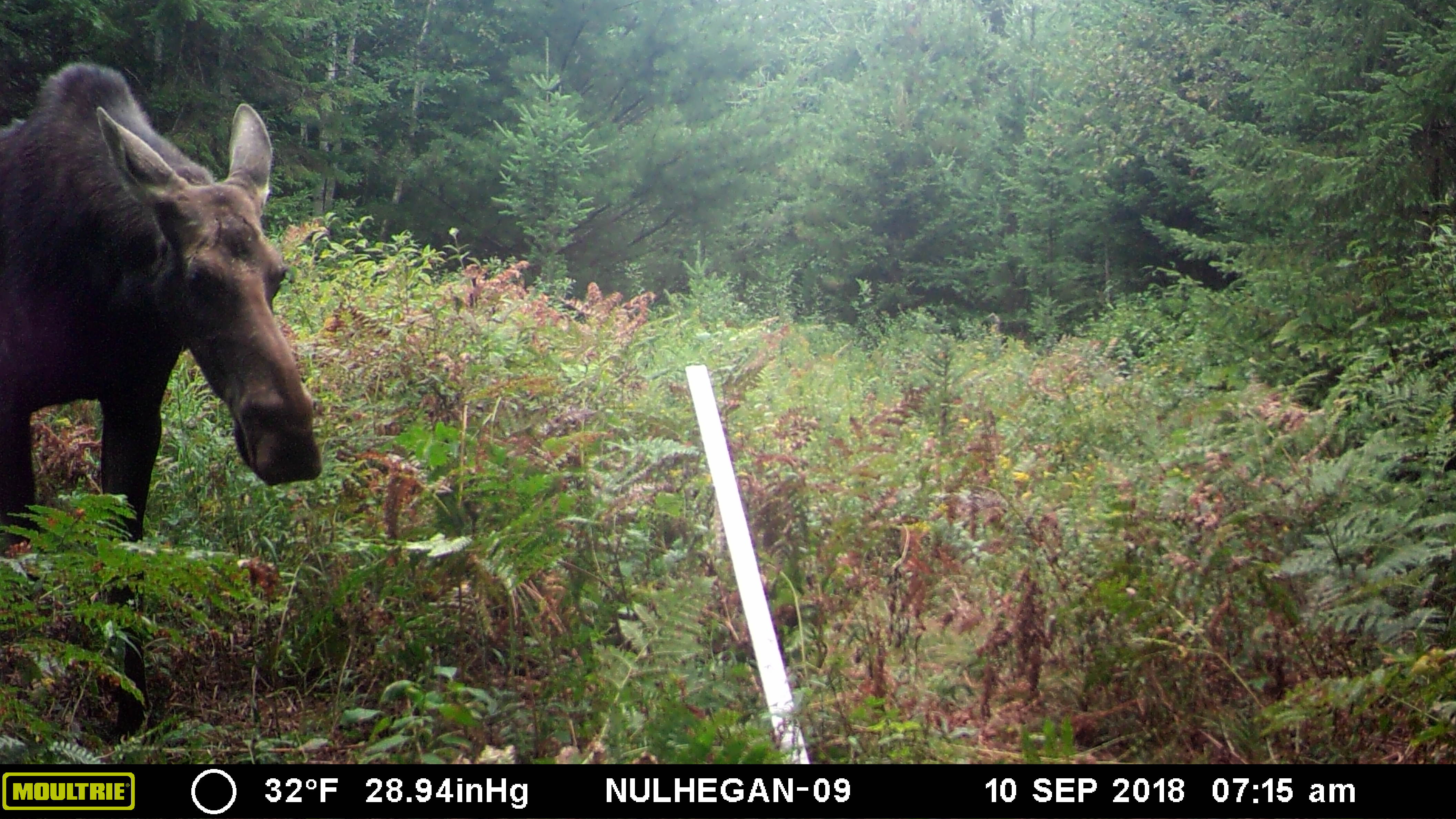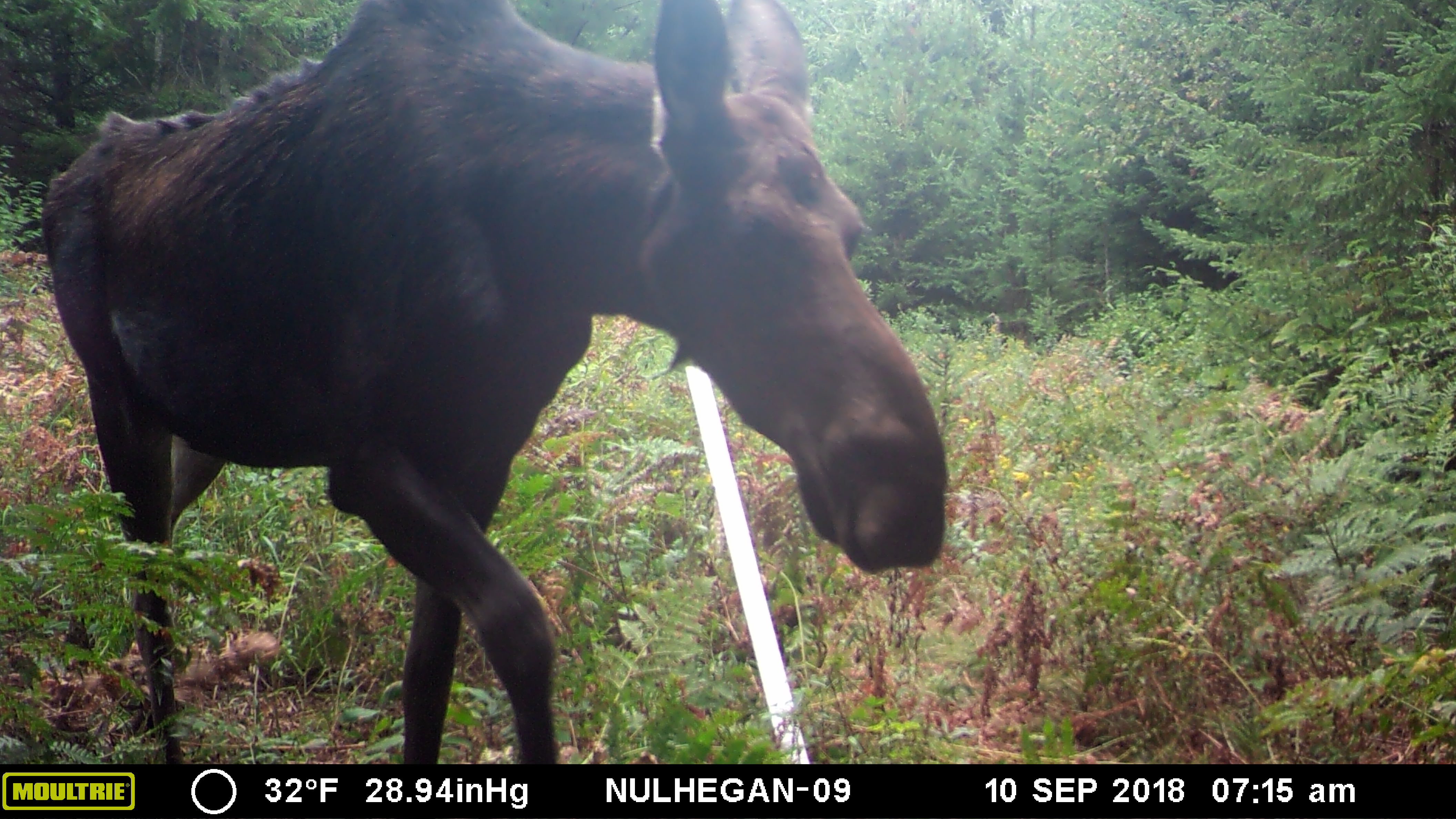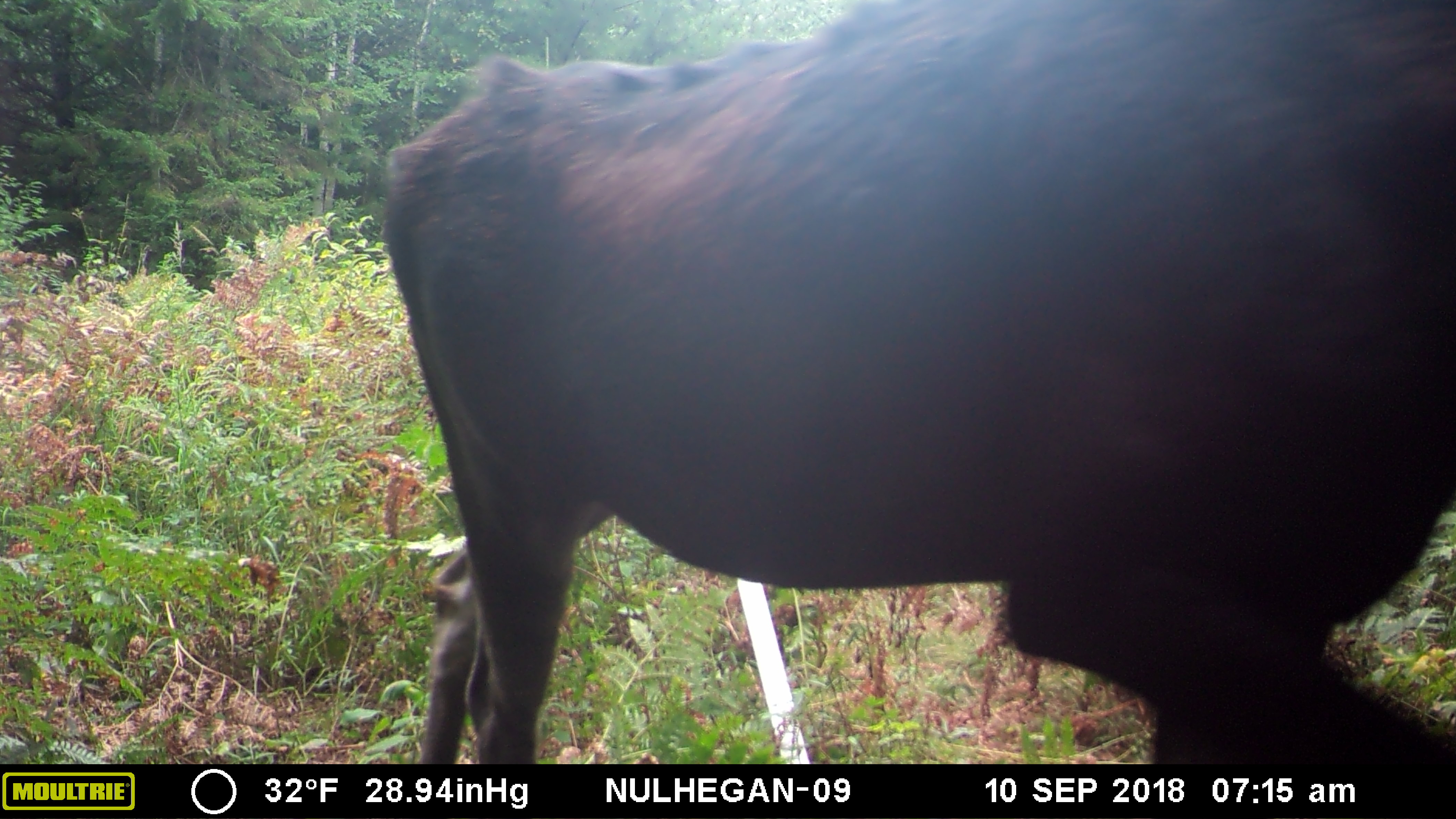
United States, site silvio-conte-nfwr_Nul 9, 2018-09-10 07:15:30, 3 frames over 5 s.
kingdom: Animalia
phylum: Chordata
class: Mammalia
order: Artiodactyla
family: Cervidae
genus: Alces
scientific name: Alces alces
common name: moose